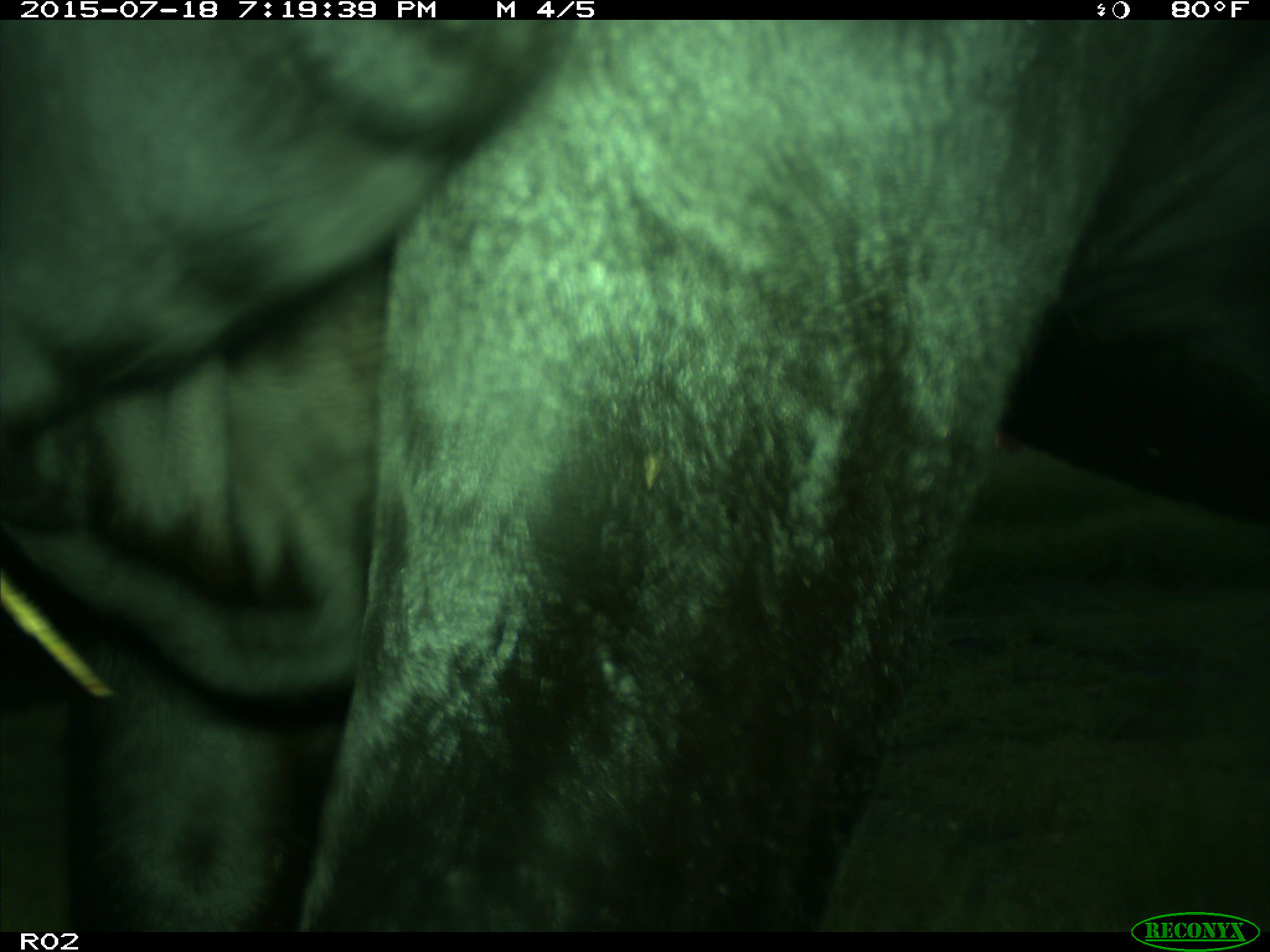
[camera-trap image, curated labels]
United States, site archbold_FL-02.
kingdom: Animalia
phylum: Chordata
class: Mammalia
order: Artiodactyla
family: Bovidae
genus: Bos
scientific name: Bos taurus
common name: domestic cow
Bos taurus (domestic cow).